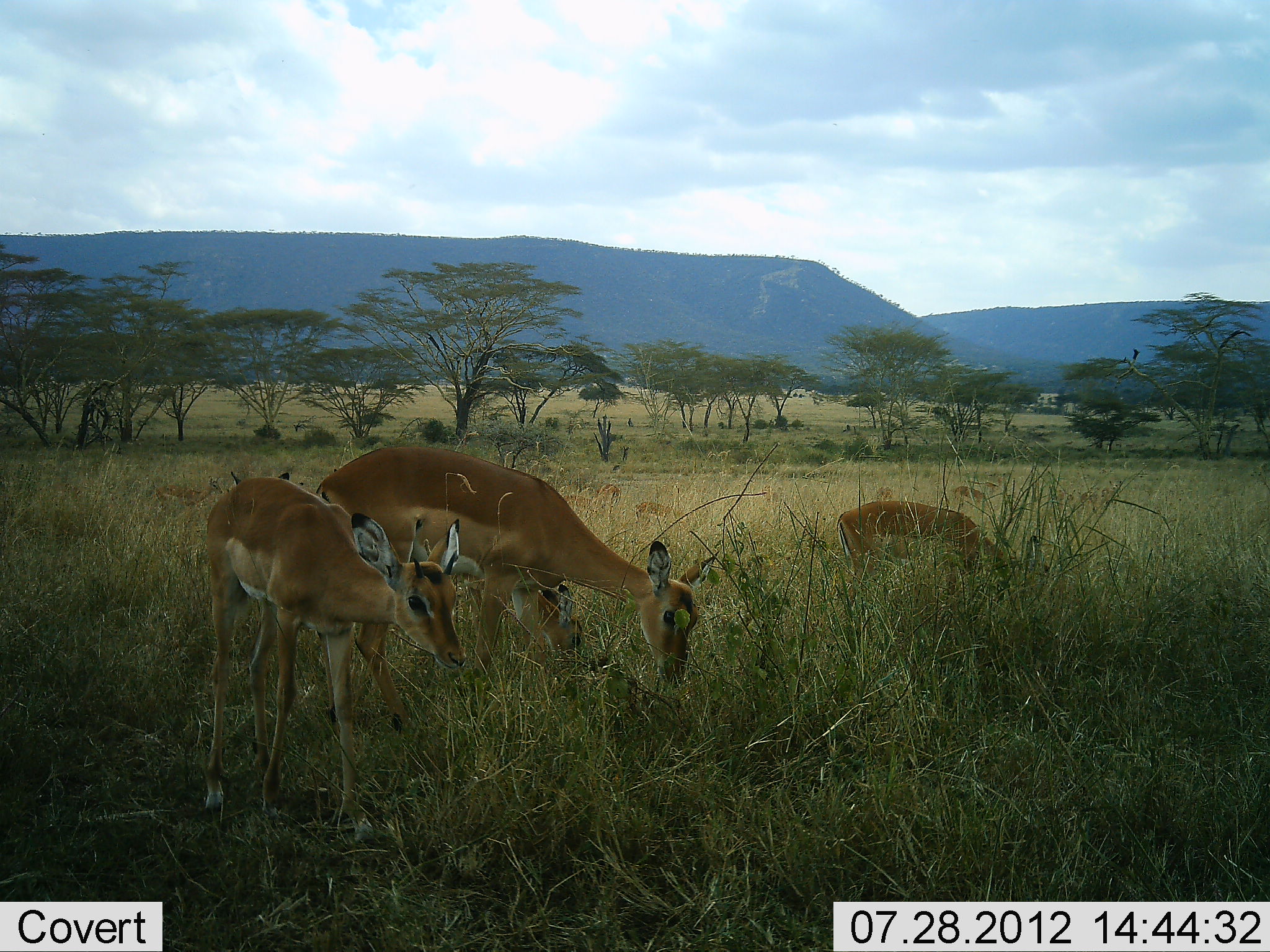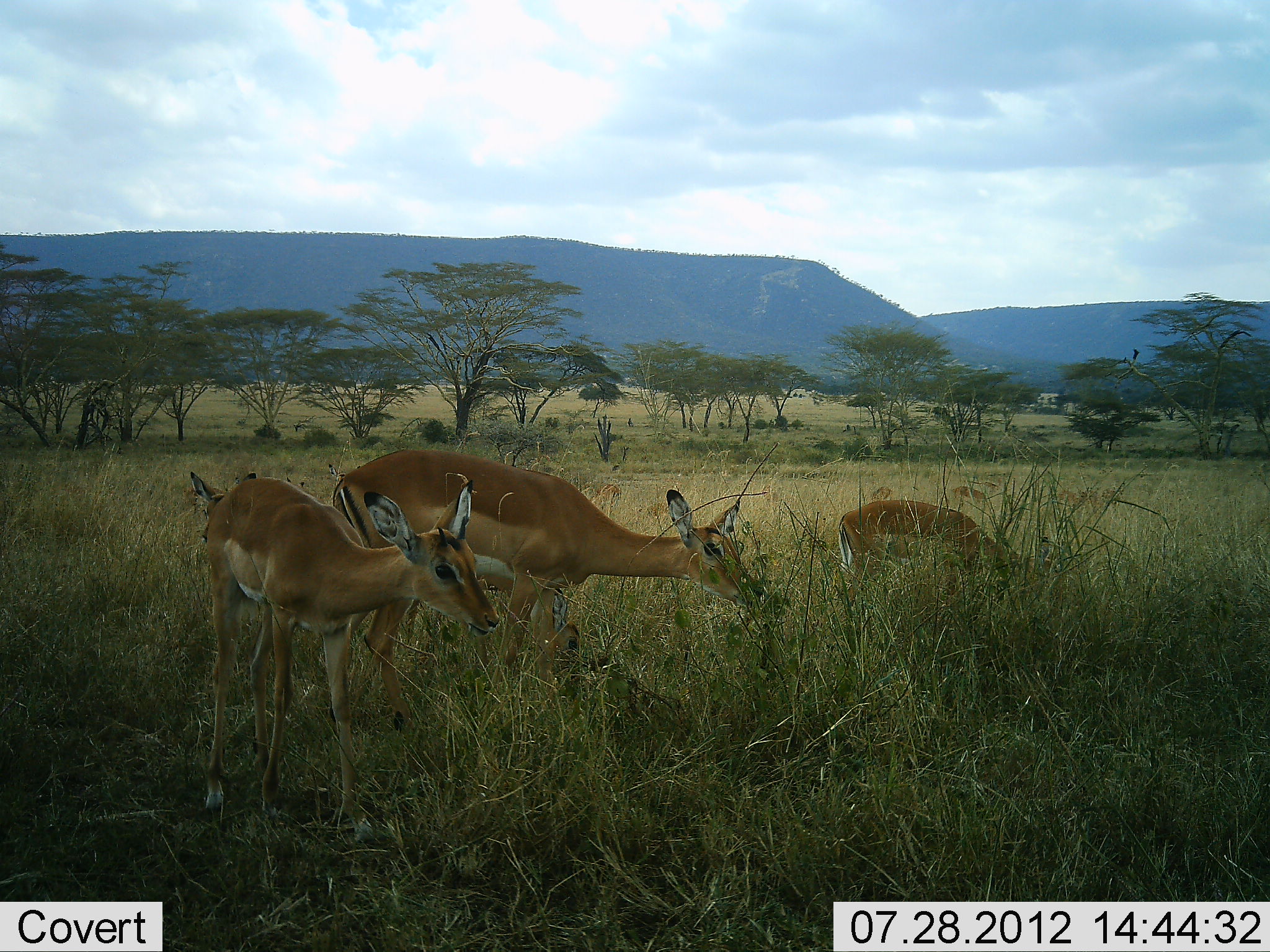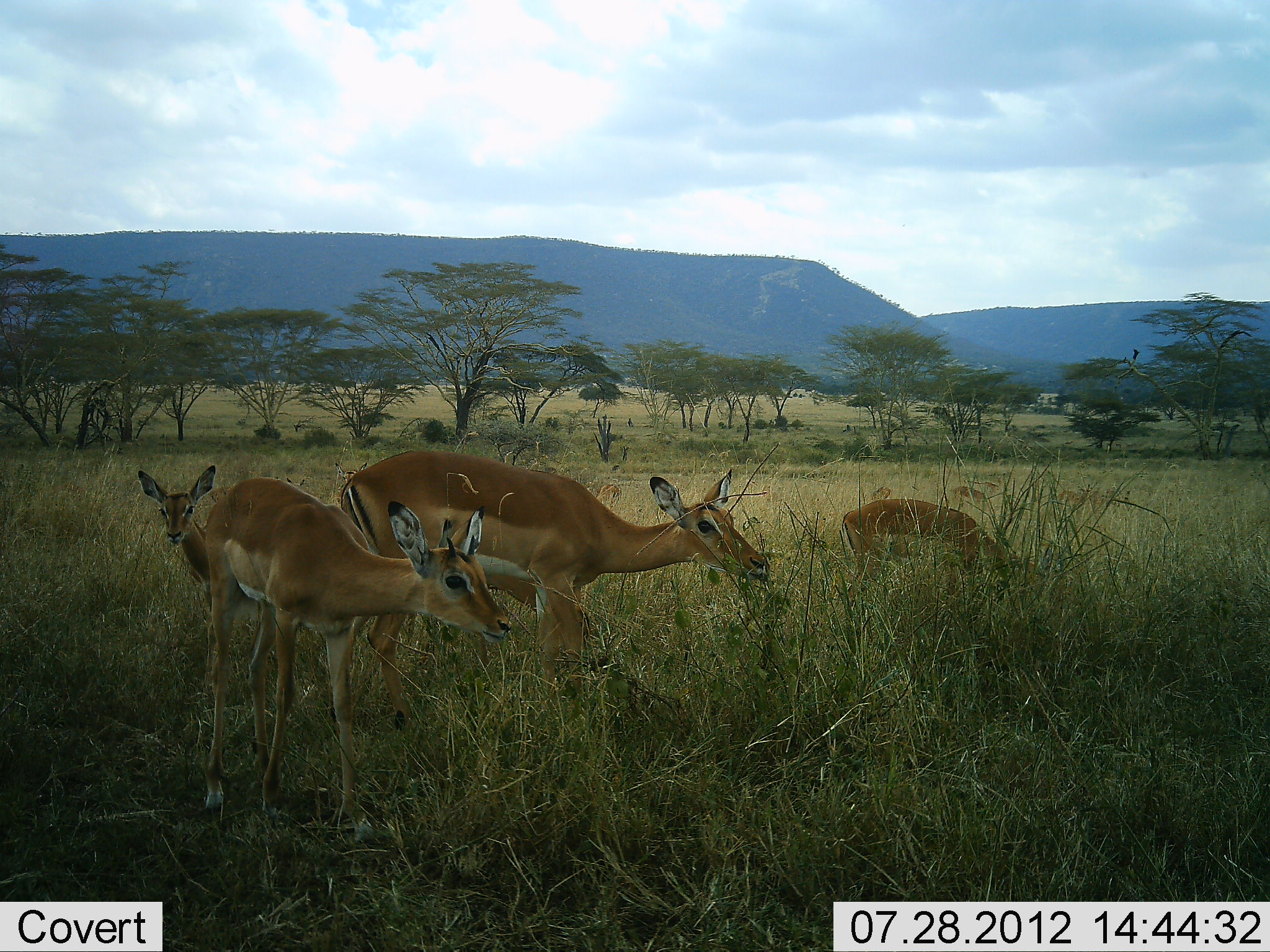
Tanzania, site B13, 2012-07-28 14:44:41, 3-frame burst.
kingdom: Animalia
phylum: Chordata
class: Mammalia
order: Artiodactyla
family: Bovidae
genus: Aepyceros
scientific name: Aepyceros melampus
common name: impala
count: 6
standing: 50%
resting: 0%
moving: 10%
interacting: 0%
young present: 60%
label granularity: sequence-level